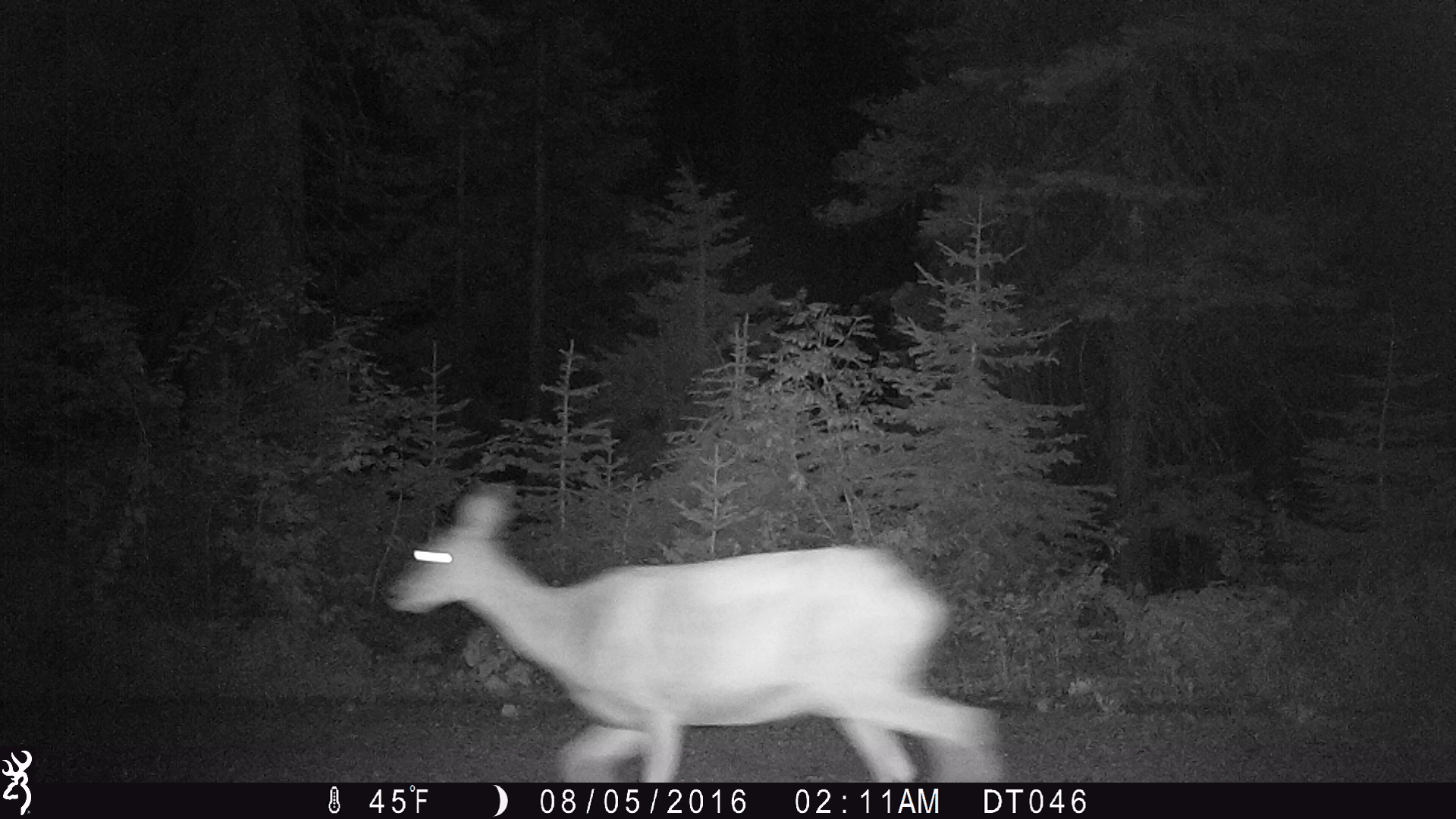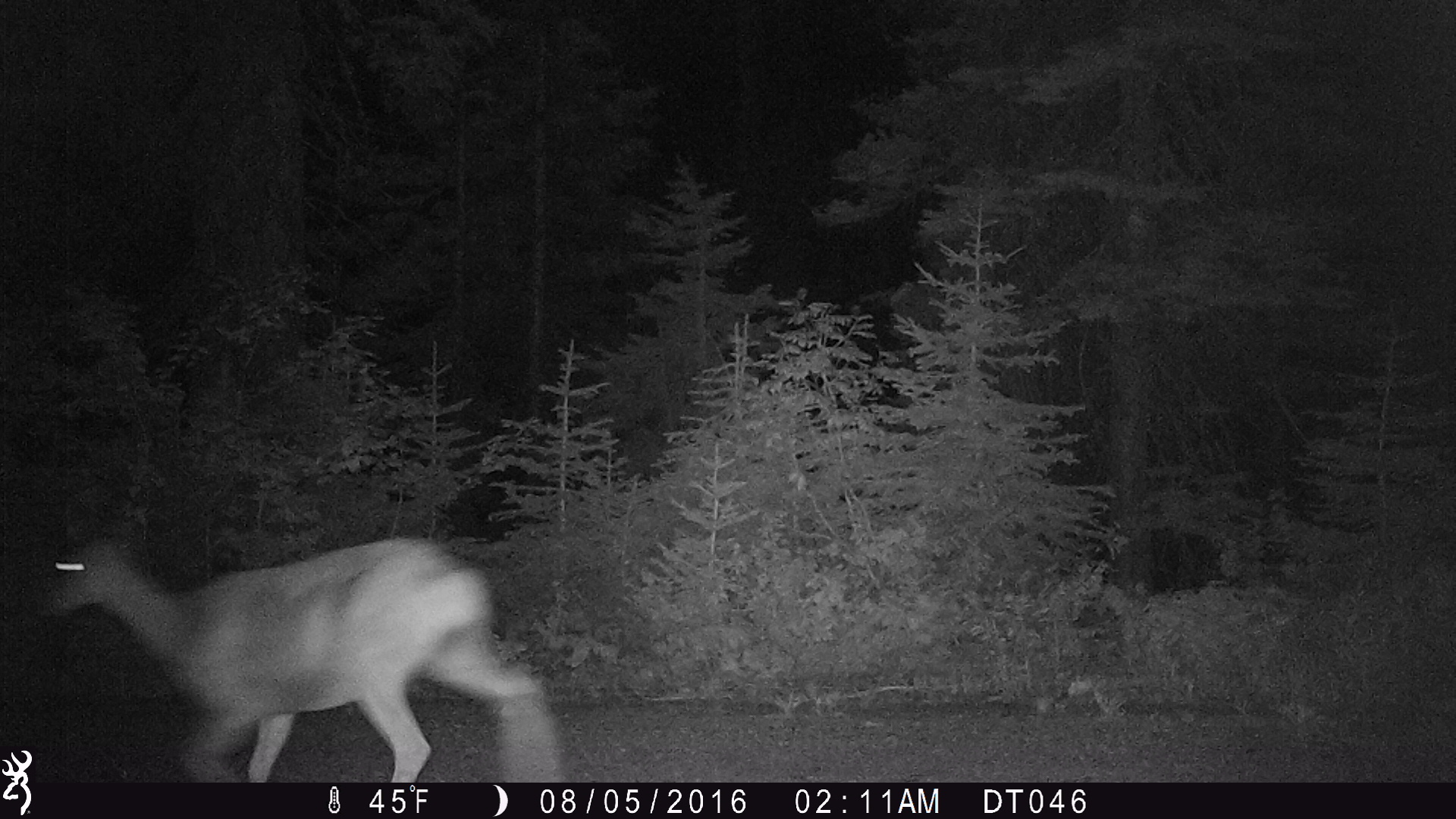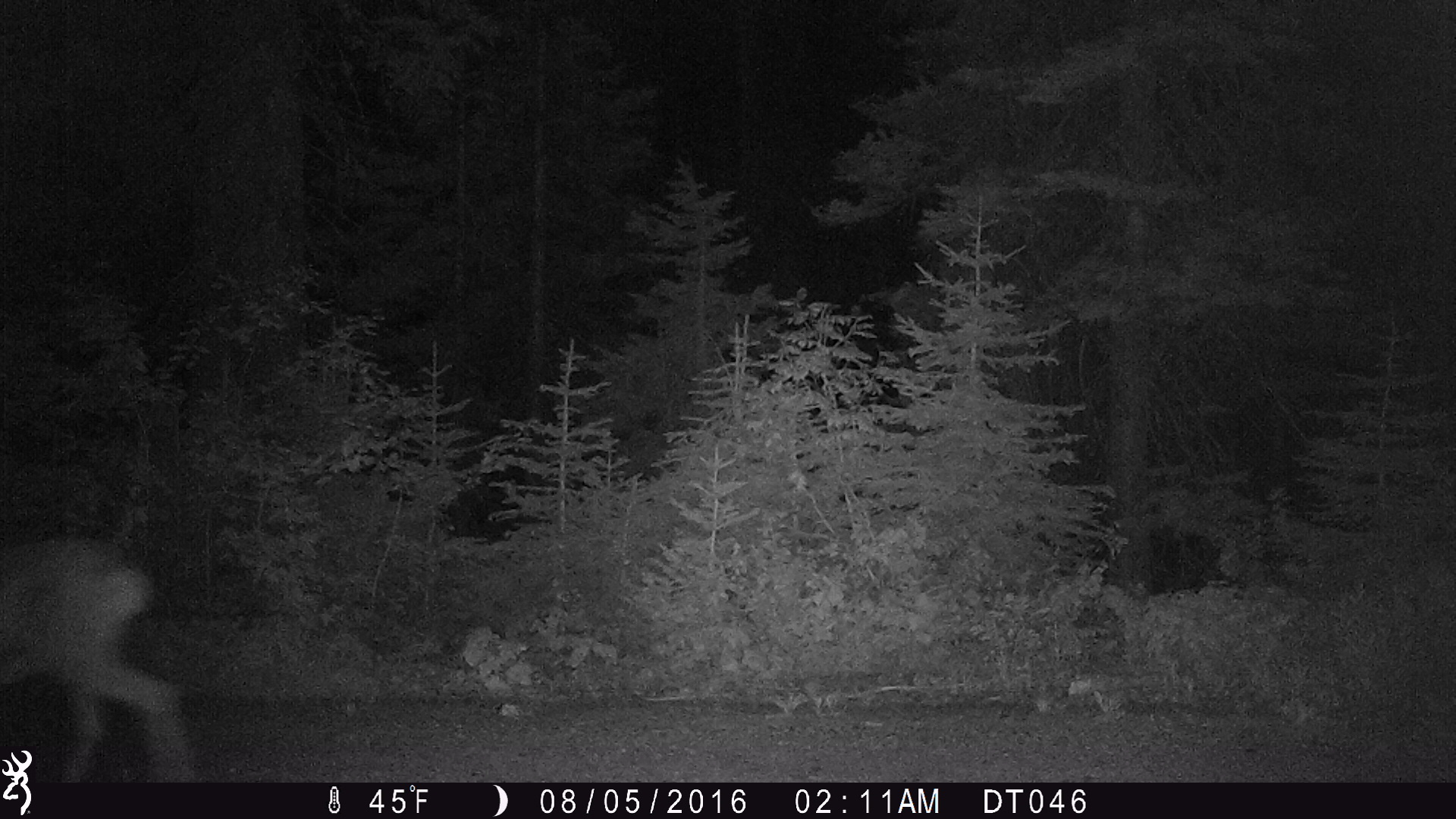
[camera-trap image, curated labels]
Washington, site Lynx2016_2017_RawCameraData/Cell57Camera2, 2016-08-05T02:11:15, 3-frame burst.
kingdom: Animalia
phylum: Chordata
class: Mammalia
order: Artiodactyla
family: Cervidae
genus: Odocoileus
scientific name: Odocoileus hemionus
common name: mule deer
Odocoileus hemionus (mule deer). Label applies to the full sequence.